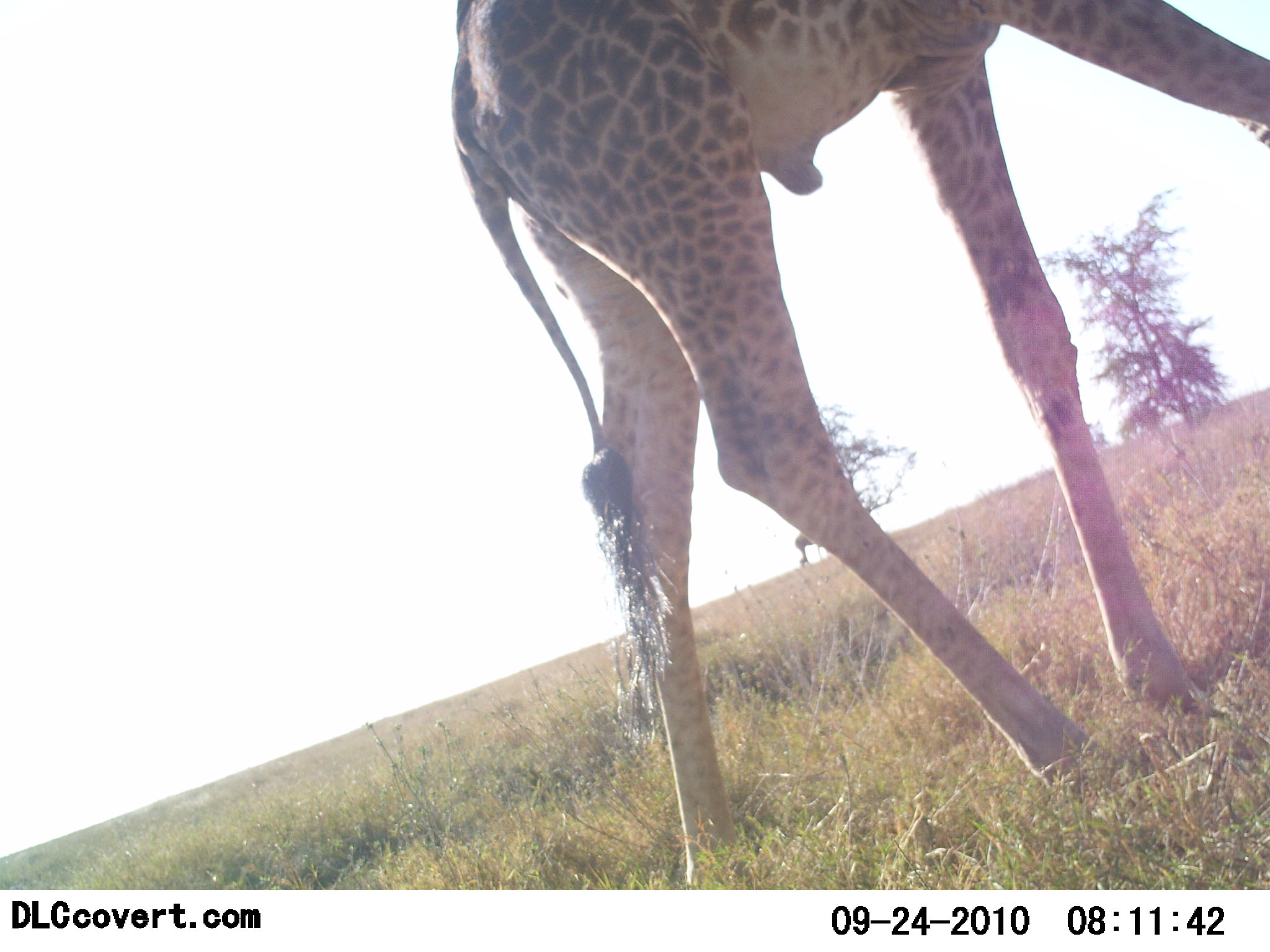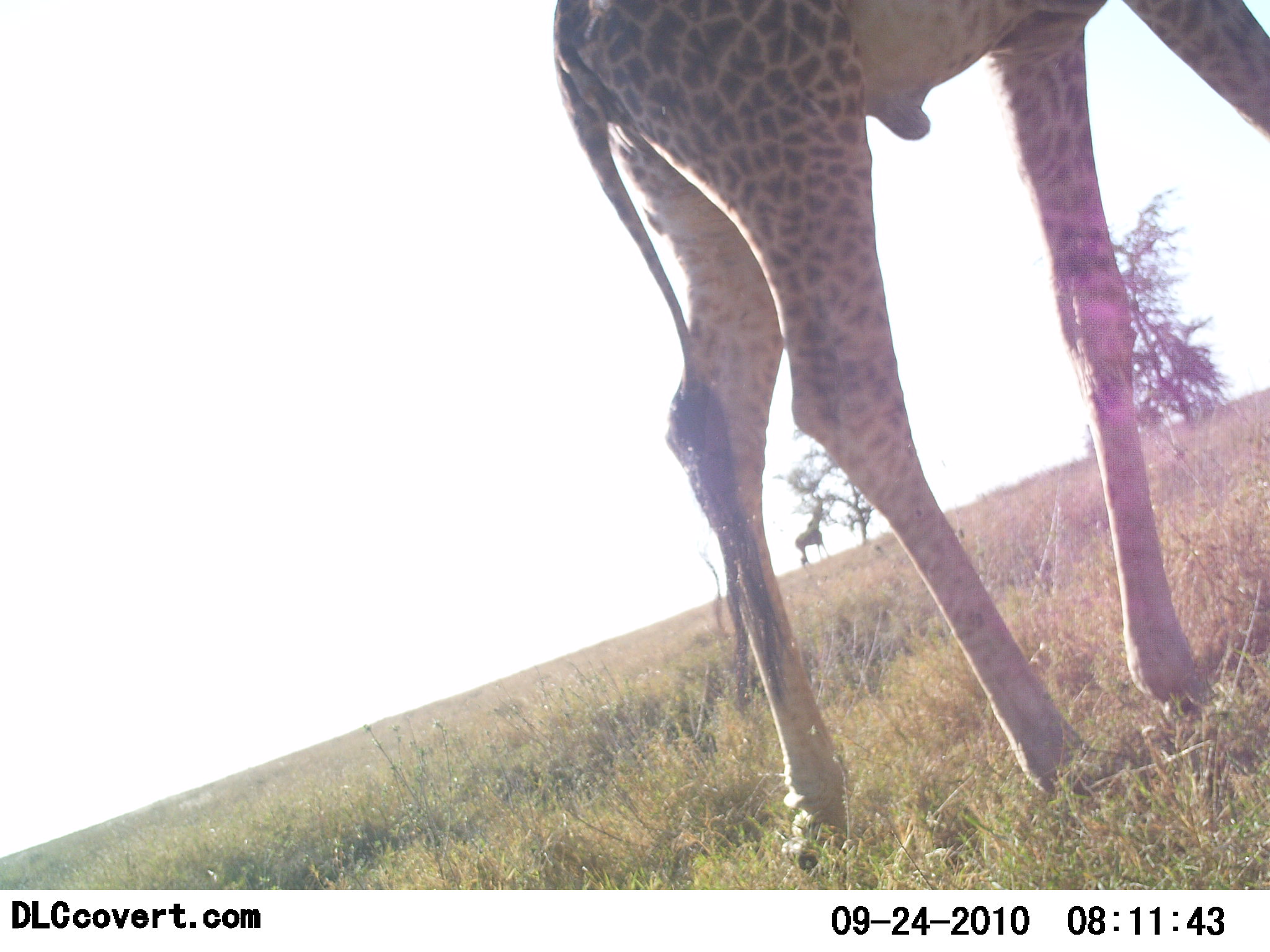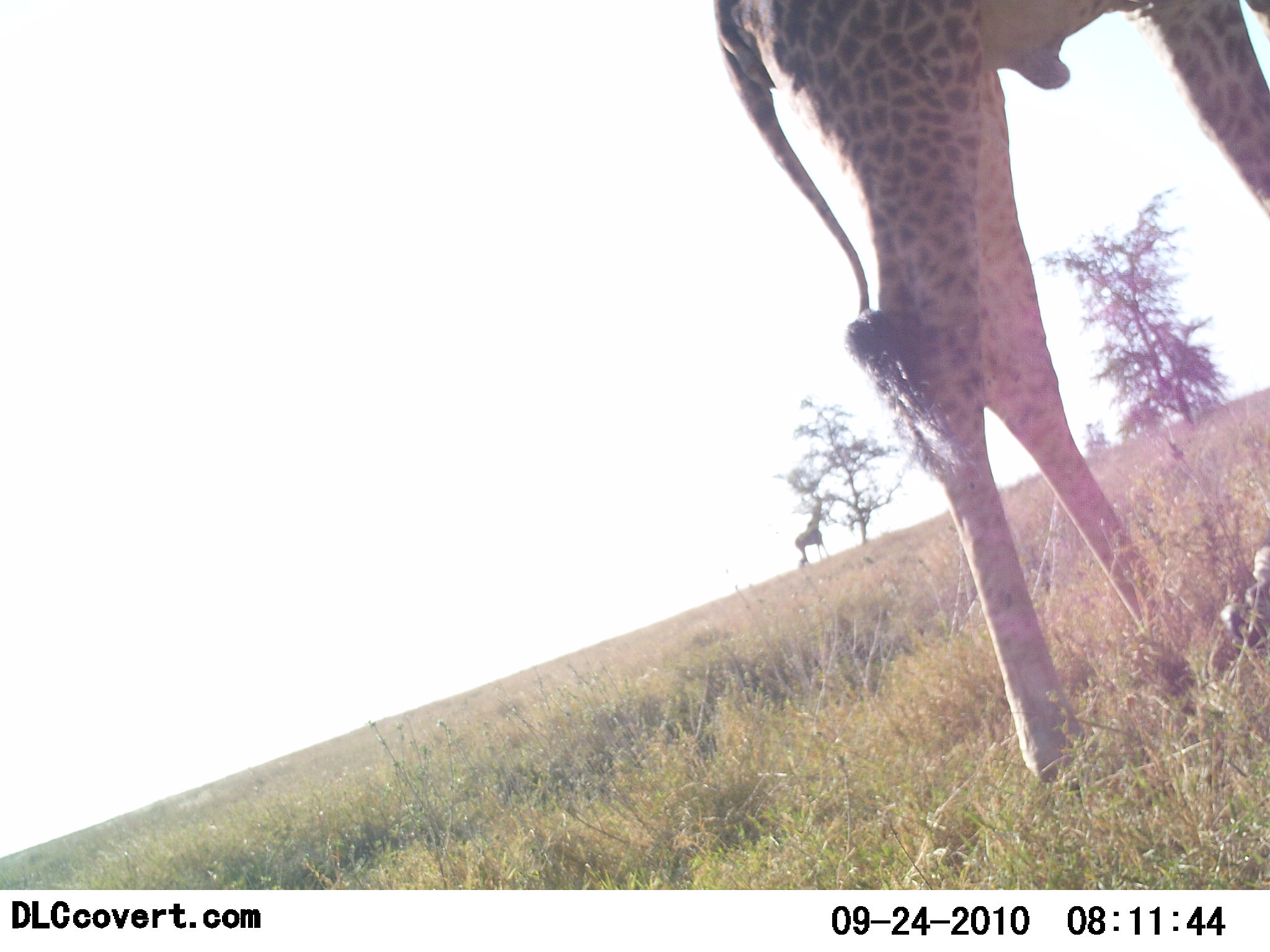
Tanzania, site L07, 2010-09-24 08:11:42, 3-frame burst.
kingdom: Animalia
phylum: Chordata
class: Mammalia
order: Artiodactyla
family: Giraffidae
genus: Giraffa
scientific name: Giraffa camelopardalis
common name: giraffe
Giraffe (Giraffa camelopardalis), count 1. Behavior (volunteer vote fractions): standing 27%, resting 0%, moving 80%, interacting 0%. Young present (vote fraction): 0%. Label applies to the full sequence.